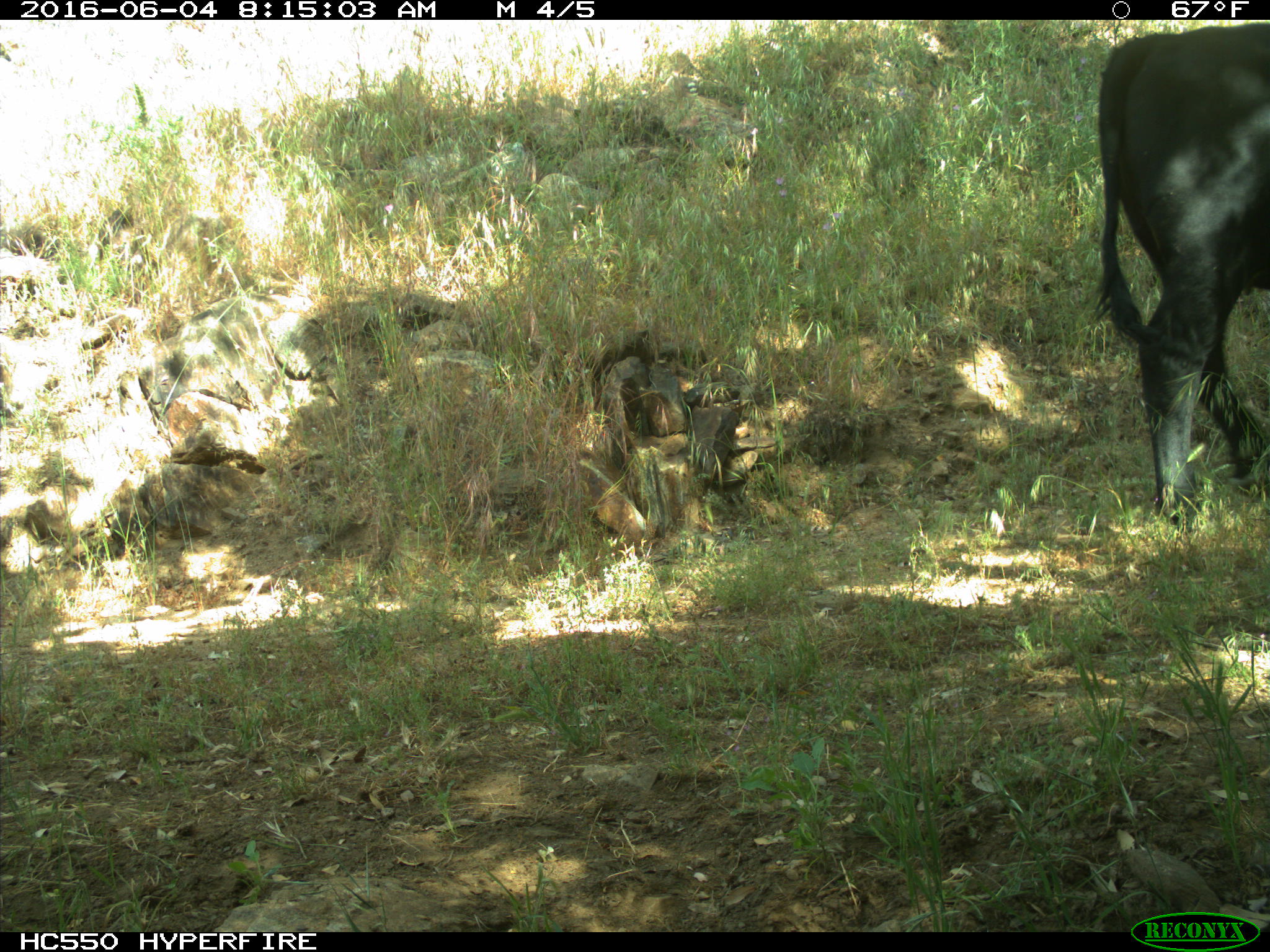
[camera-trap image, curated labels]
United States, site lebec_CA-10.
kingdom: Animalia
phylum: Chordata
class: Mammalia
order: Artiodactyla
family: Bovidae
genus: Bos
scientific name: Bos taurus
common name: domestic cow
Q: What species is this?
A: Bos taurus (domestic cow).